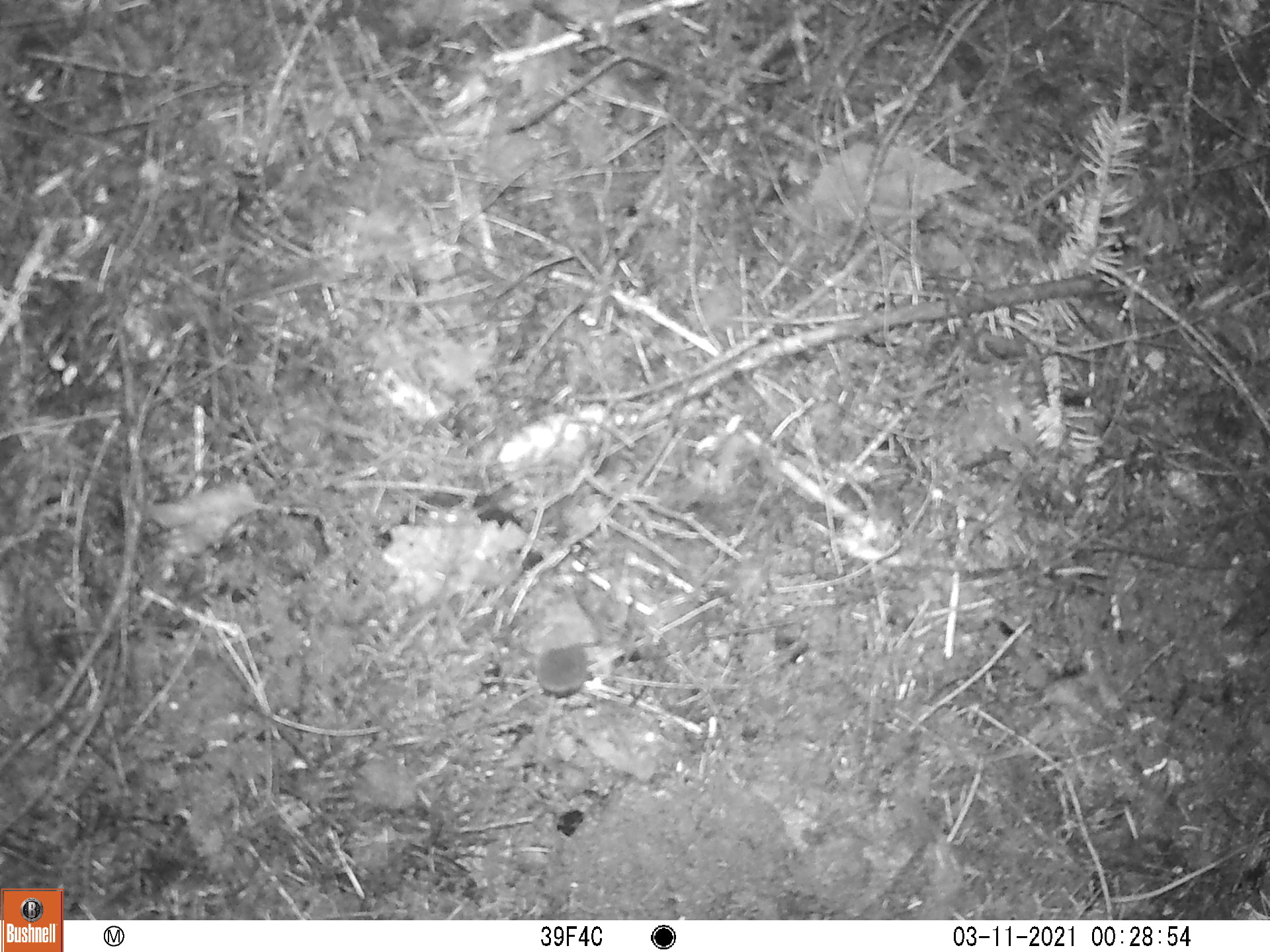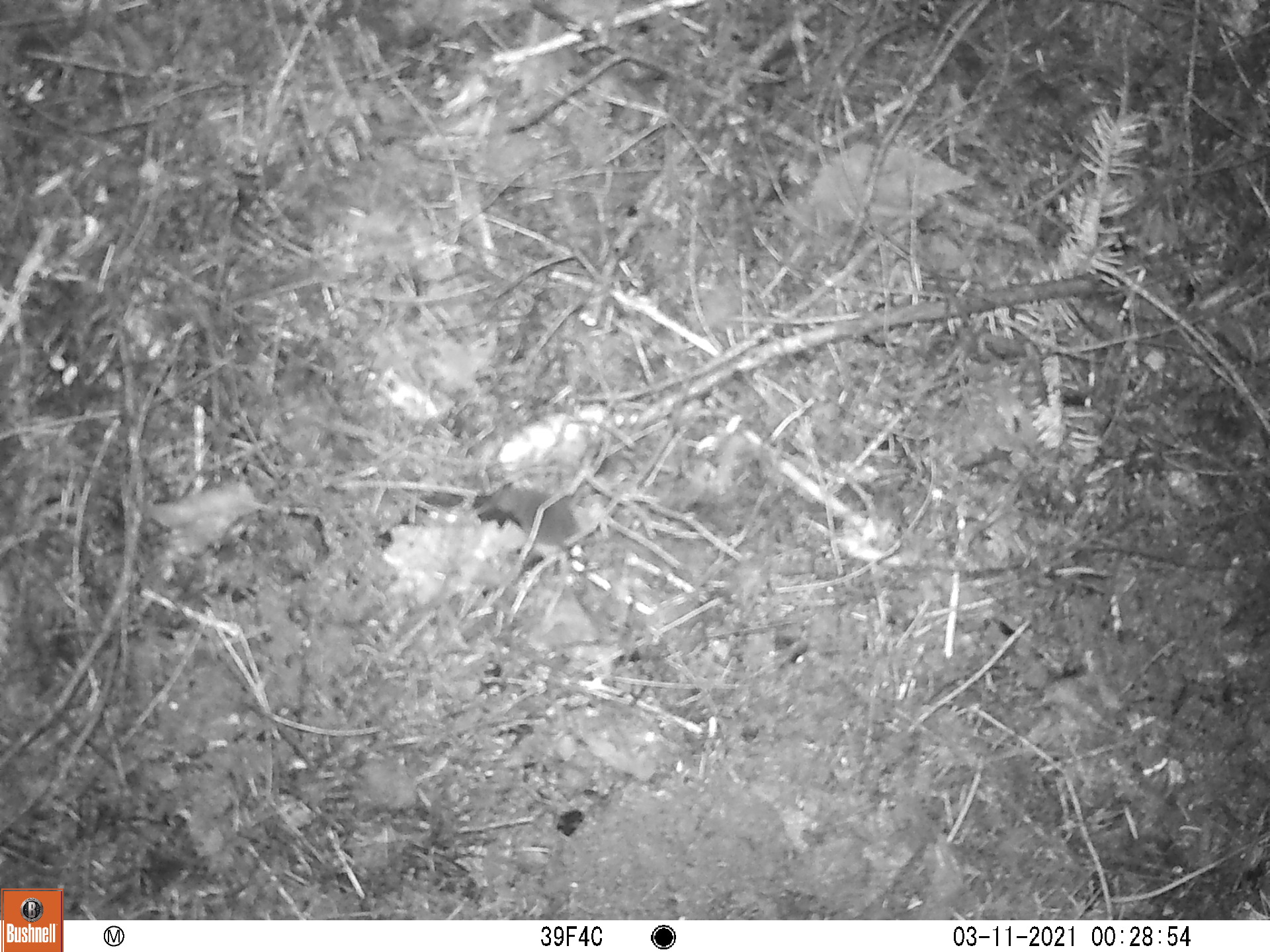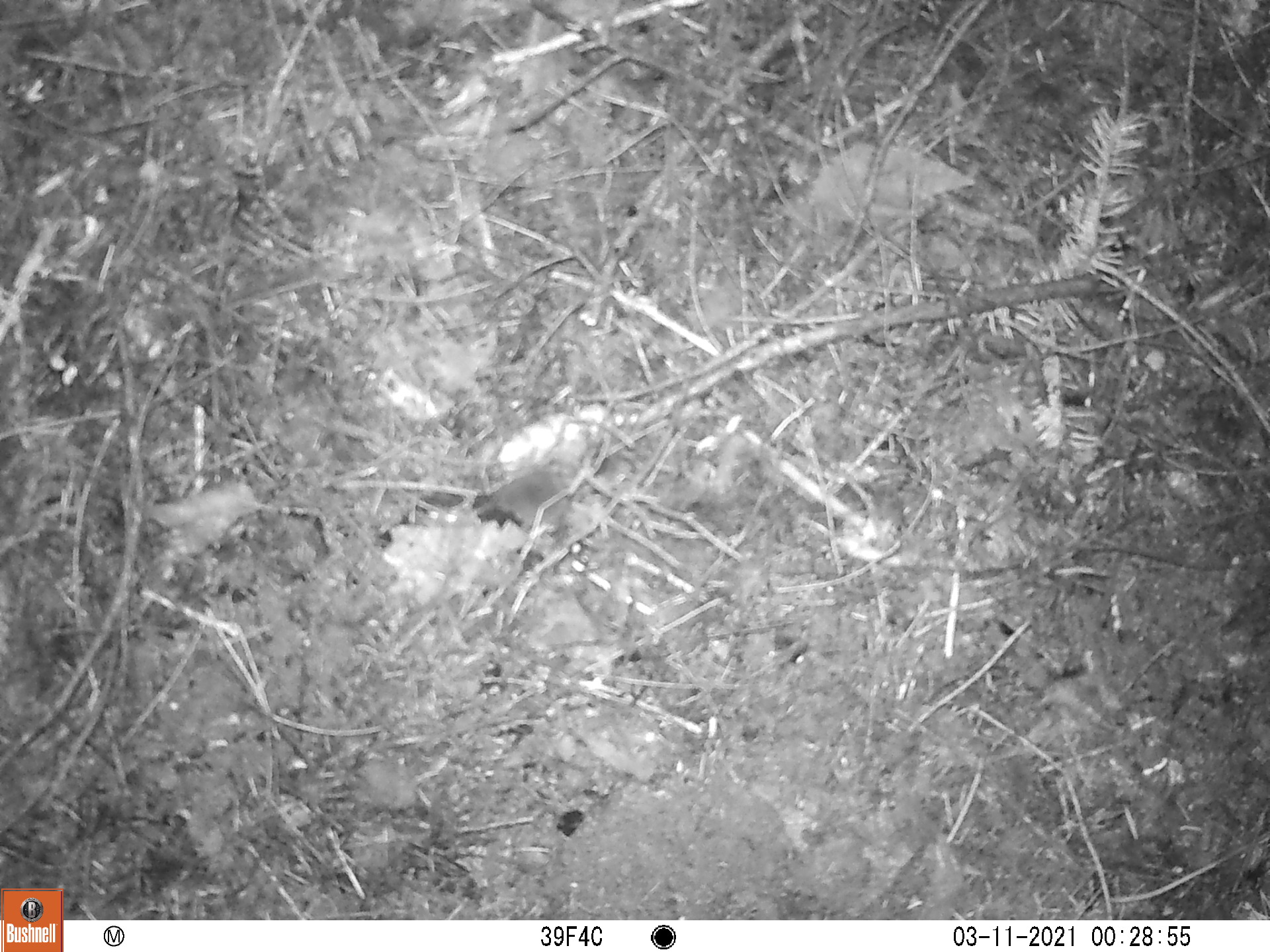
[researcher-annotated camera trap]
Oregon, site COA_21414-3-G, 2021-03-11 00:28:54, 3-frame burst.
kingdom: Animalia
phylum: Chordata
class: Mammalia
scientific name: Mammalia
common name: small mammal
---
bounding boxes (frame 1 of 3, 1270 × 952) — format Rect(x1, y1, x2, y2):
small mammal: Rect(491, 607, 642, 802)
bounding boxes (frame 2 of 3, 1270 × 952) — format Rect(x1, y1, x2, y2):
small mammal: Rect(436, 459, 666, 623)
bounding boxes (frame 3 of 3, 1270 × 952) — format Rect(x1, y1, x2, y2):
small mammal: Rect(446, 427, 645, 577)